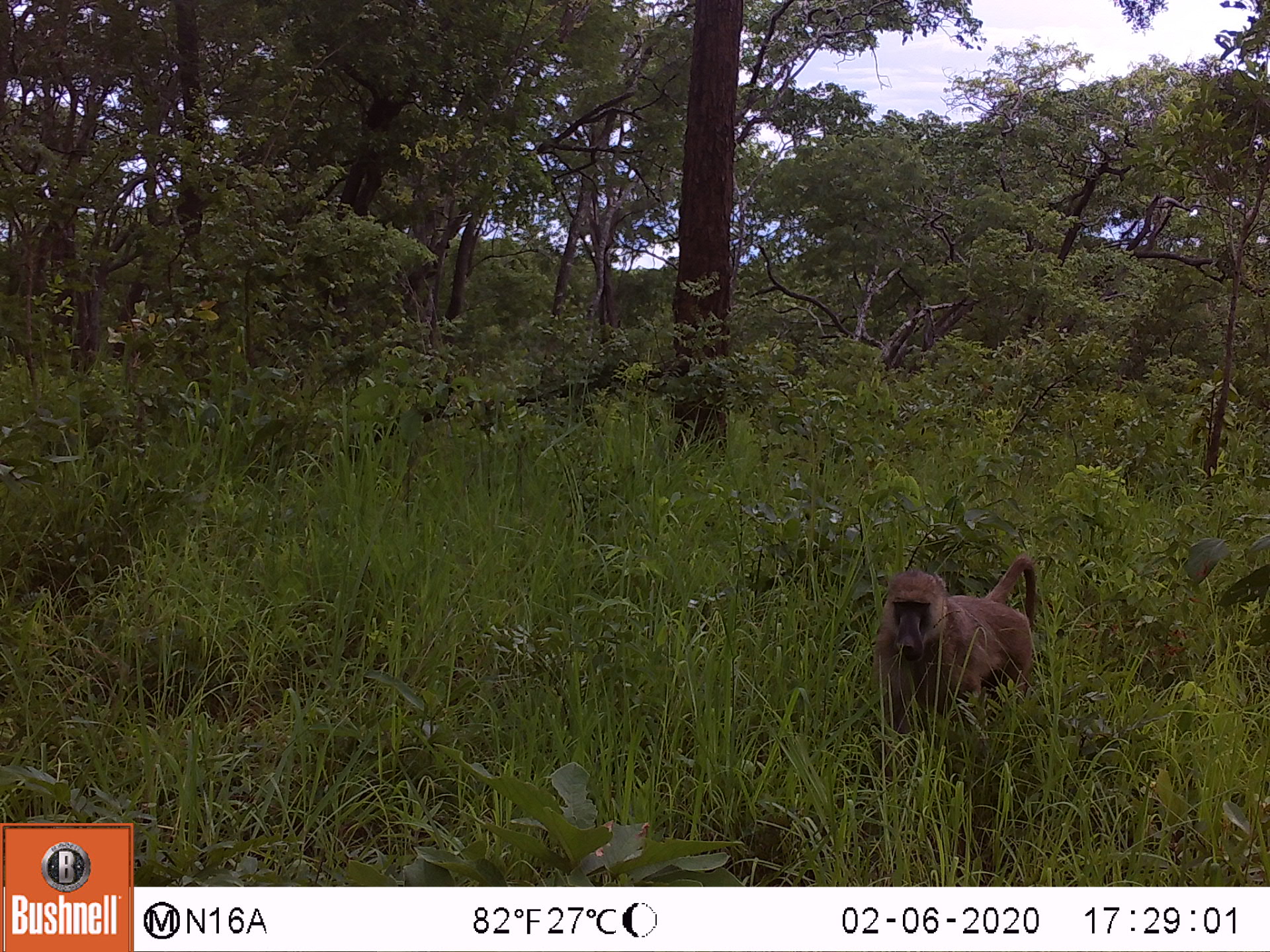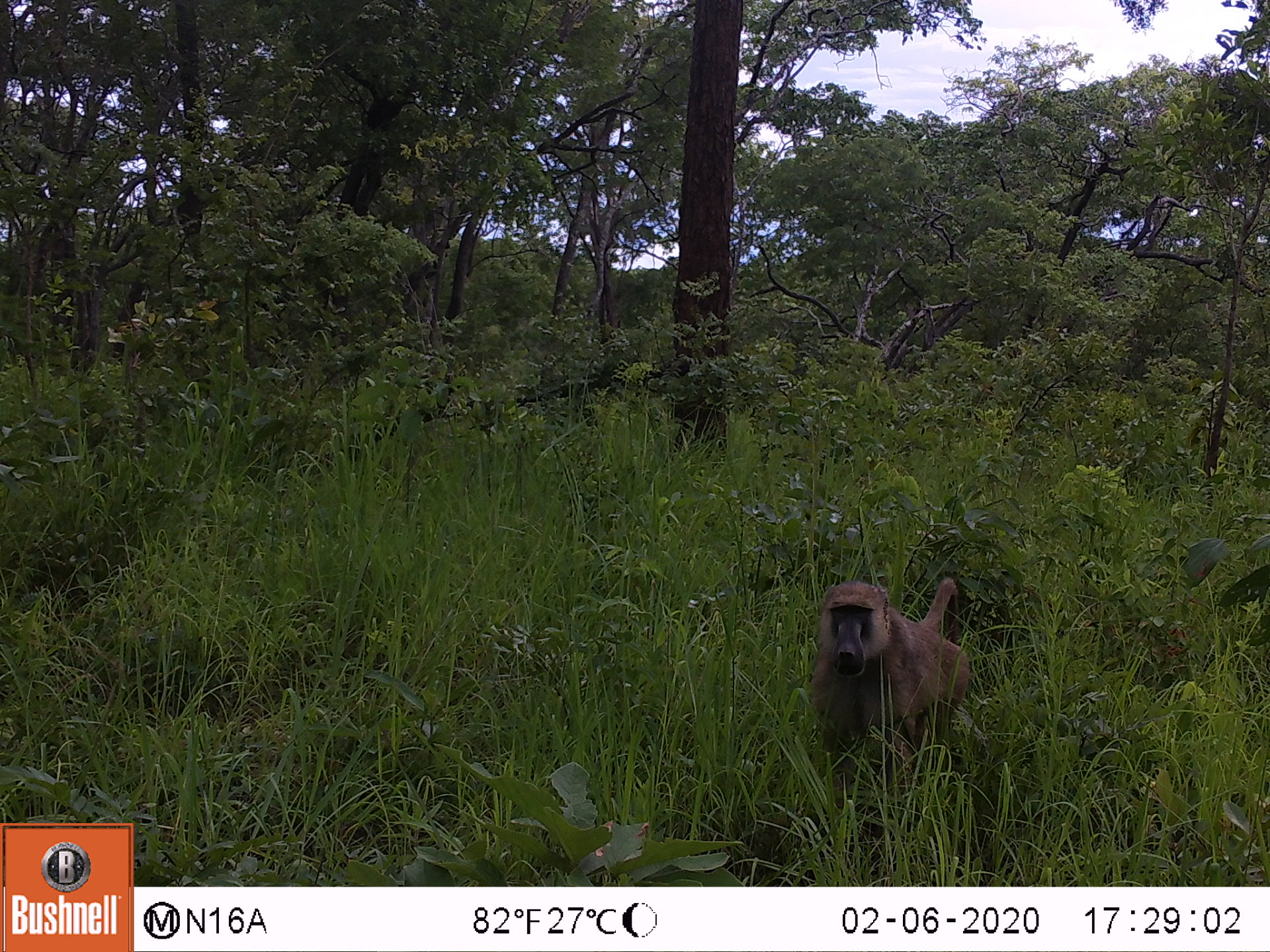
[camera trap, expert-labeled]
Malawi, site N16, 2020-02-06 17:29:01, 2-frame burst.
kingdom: Animalia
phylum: Chordata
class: Mammalia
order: Primates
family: Cercopithecidae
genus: Papio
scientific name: Papio cynocephalus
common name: yellow baboon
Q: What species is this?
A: Yellow baboon (Papio cynocephalus).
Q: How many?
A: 1.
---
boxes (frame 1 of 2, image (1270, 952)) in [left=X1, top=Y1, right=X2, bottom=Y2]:
yellow baboon: [left=867, top=552, right=1040, bottom=730]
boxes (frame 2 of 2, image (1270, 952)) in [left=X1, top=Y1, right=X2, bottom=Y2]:
yellow baboon: [left=813, top=579, right=968, bottom=793]